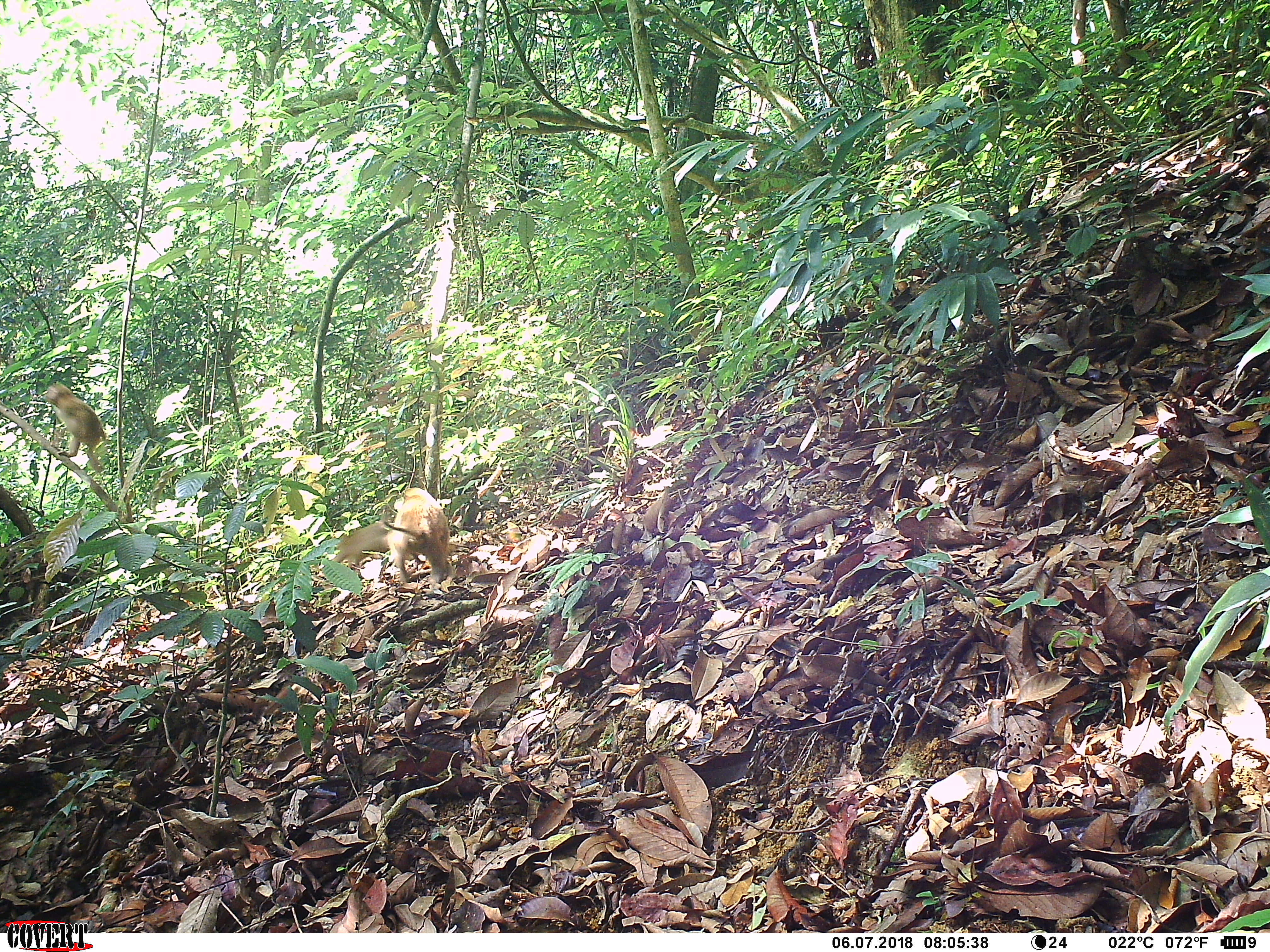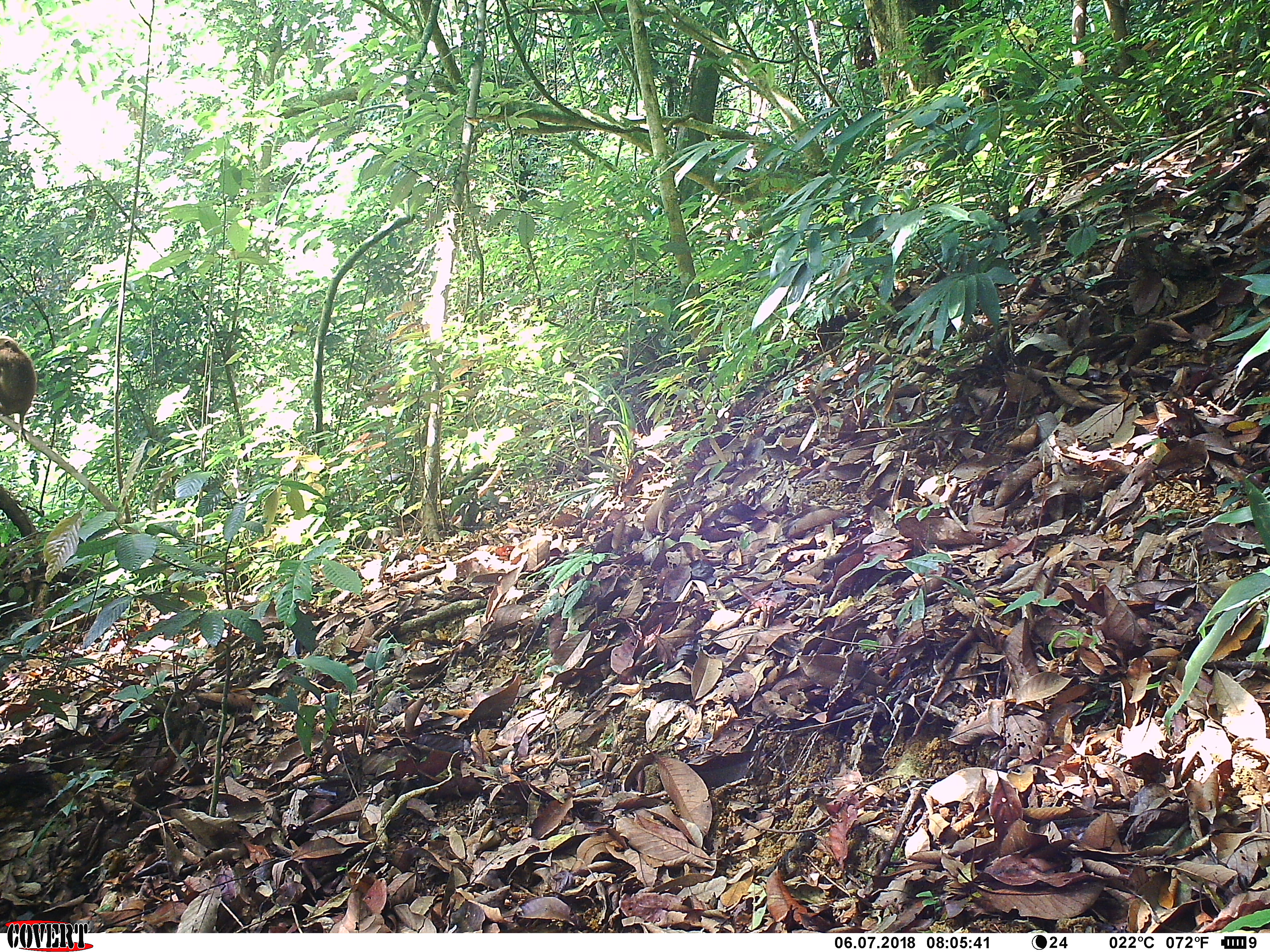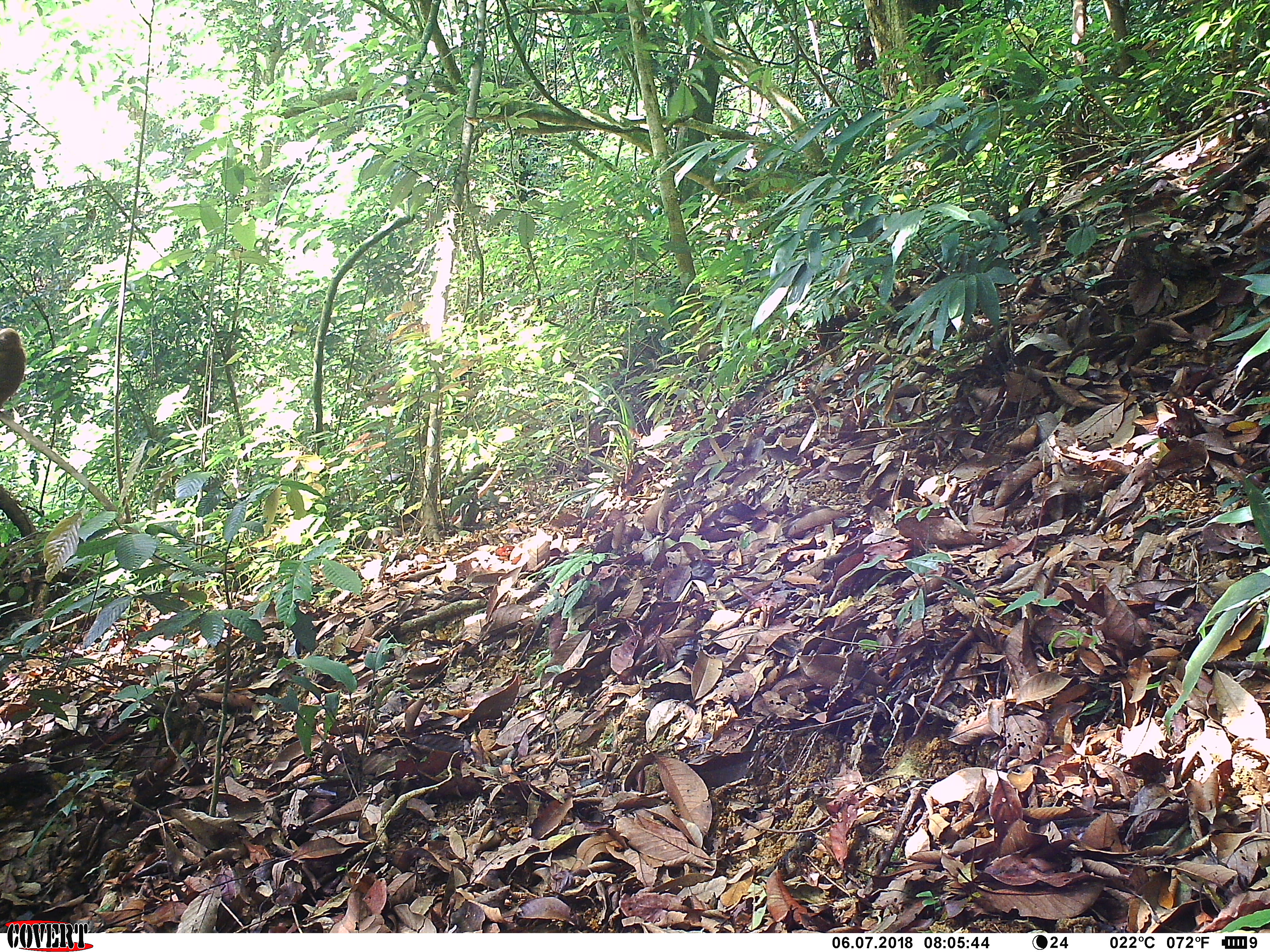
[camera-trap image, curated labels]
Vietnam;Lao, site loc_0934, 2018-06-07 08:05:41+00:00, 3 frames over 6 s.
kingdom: Animalia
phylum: Chordata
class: Mammalia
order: Primates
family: Cercopithecidae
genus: Macaca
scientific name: Macaca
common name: macaque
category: macaque not stump tailed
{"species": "macaque not stump tailed (macaque) (Macaca)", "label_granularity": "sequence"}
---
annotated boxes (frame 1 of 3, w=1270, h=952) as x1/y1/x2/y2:
macaque not stump tailed: 380/487/448/584; 44/383/106/474; 330/520/391/569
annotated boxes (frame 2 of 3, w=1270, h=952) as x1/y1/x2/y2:
macaque not stump tailed: 0/335/37/442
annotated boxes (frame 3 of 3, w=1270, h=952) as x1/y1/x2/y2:
macaque not stump tailed: 0/327/26/412